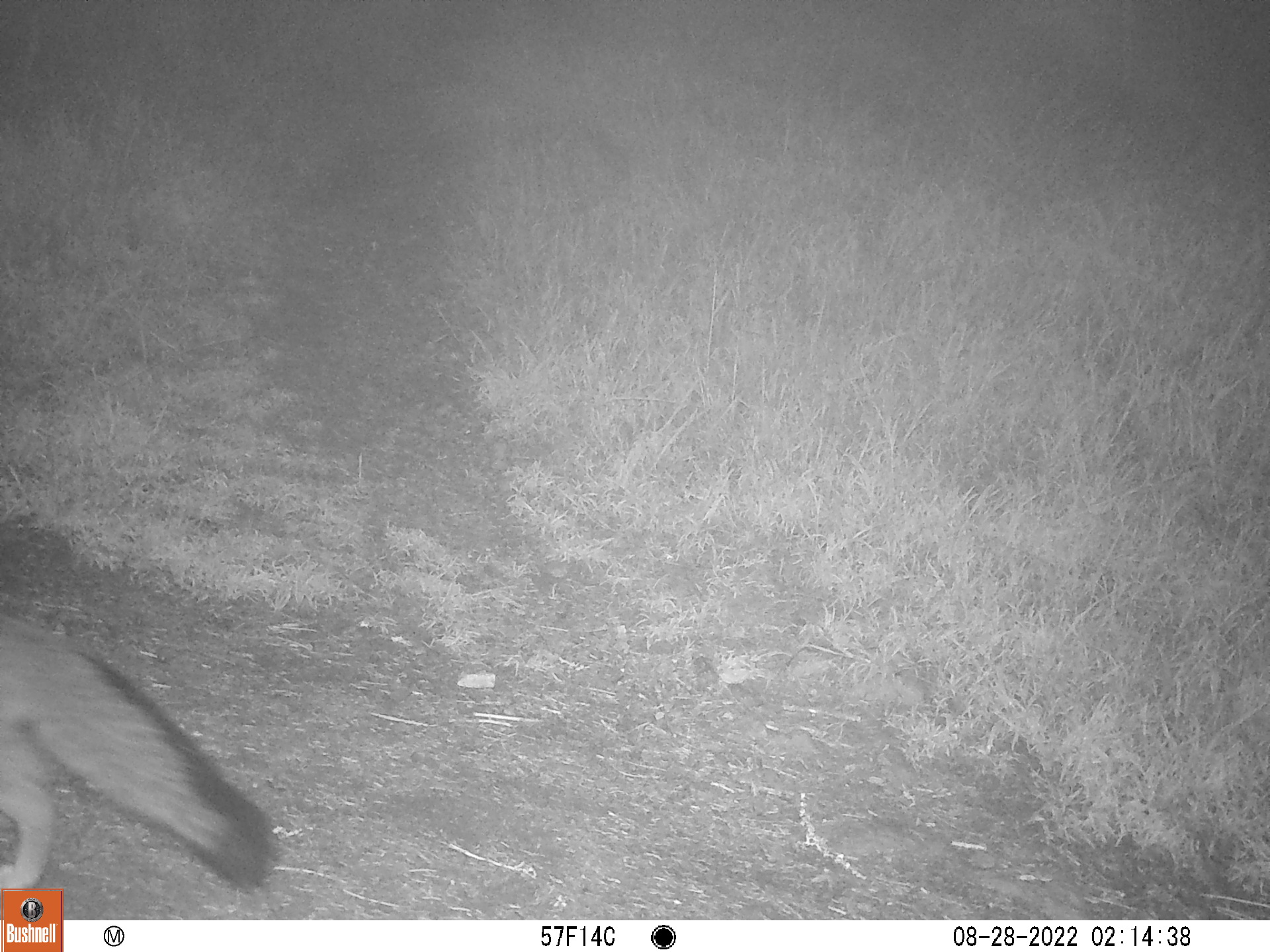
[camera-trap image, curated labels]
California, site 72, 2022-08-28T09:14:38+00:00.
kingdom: Animalia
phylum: Chordata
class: Mammalia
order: Carnivora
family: Canidae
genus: Urocyon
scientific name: Urocyon cinereoargenteus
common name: gray fox